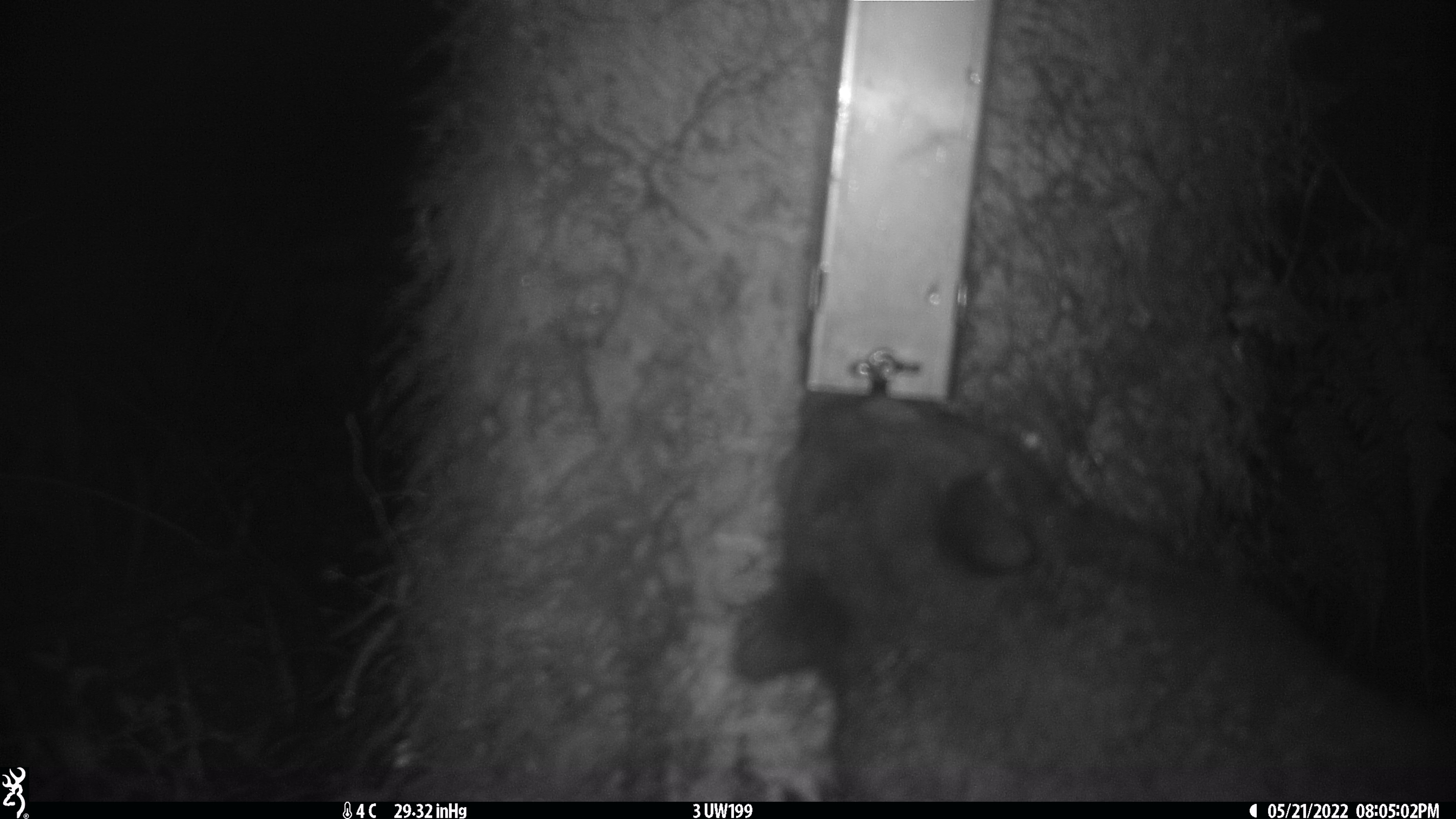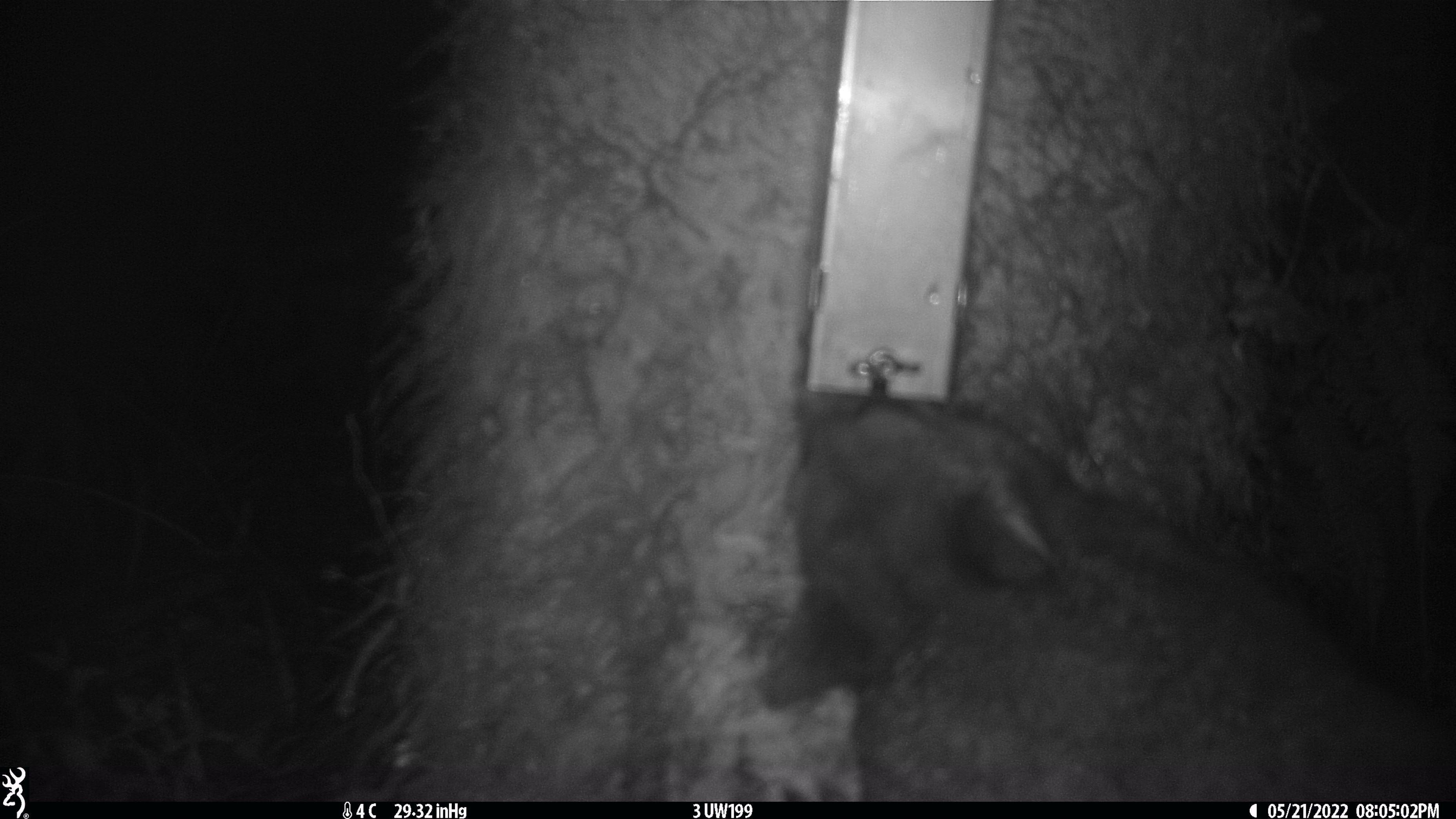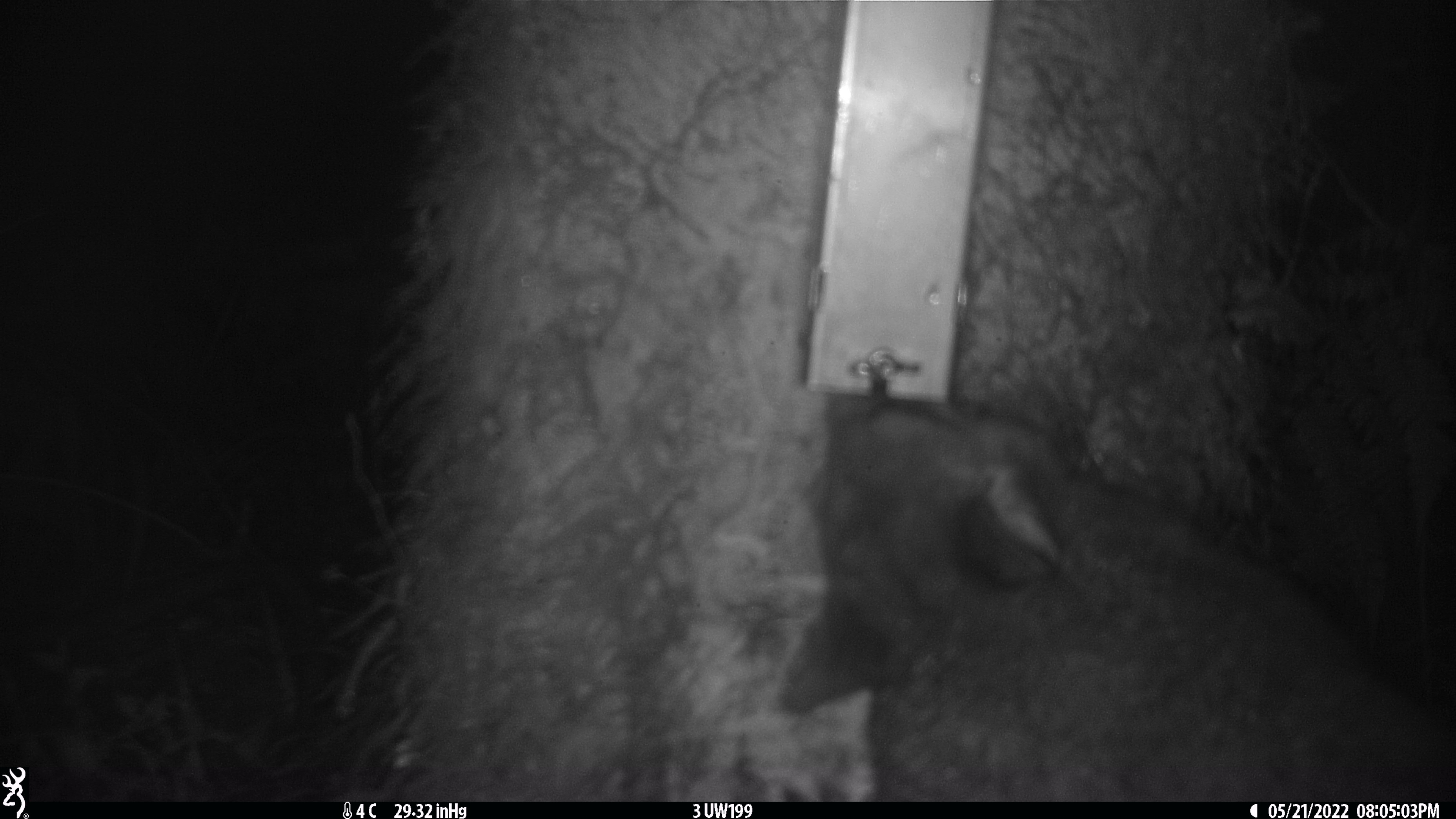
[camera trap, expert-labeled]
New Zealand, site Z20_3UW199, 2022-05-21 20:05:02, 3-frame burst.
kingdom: Animalia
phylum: Chordata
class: Mammalia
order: Diprotodontia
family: Phalangeridae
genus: Trichosurus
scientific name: Trichosurus vulpecula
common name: common brushtail possum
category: possum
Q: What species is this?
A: Possum (common brushtail possum) (Trichosurus vulpecula).